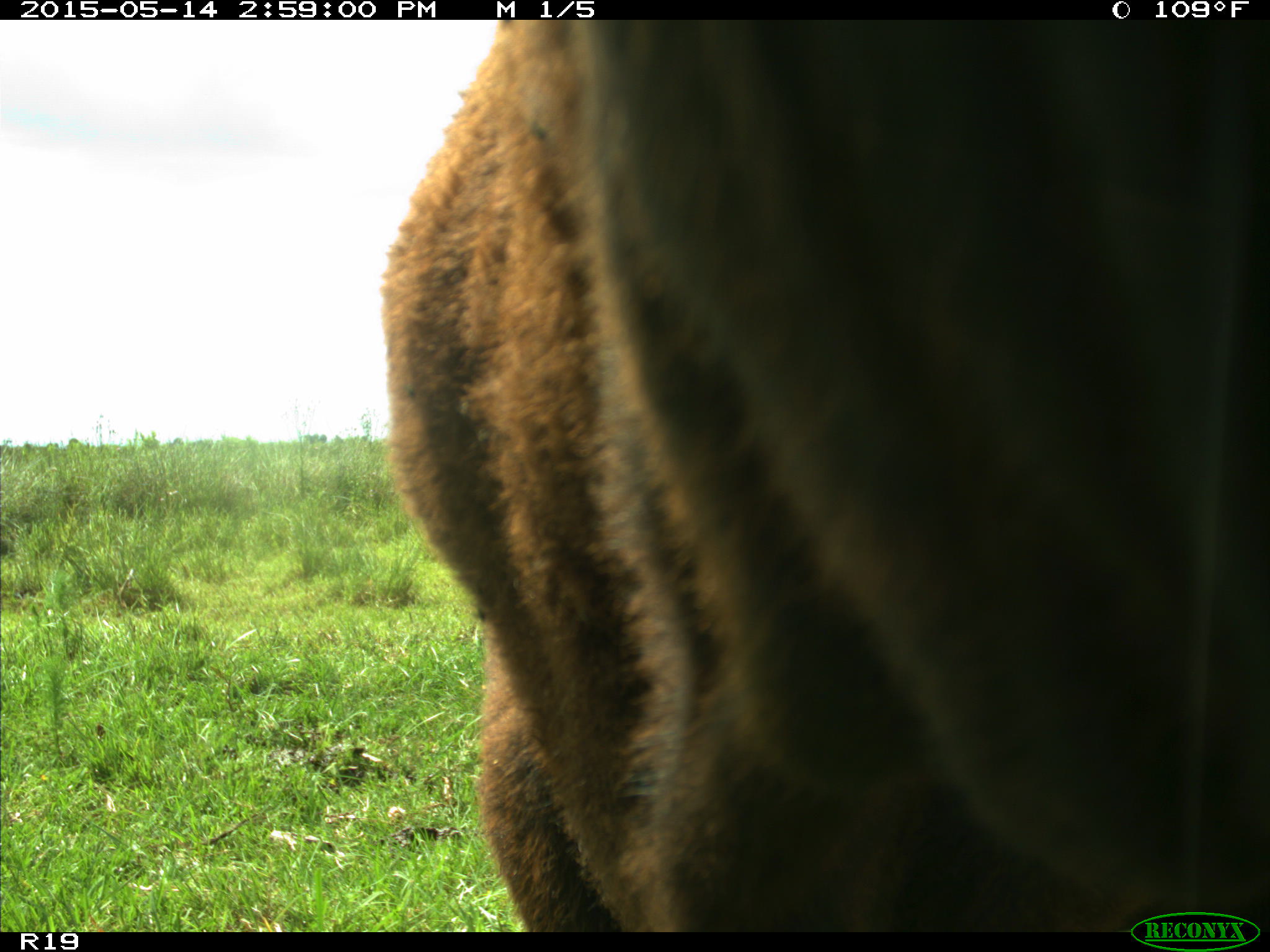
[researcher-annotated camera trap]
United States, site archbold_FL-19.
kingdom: Animalia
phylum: Chordata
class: Mammalia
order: Artiodactyla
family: Bovidae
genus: Bos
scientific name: Bos taurus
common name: domestic cow